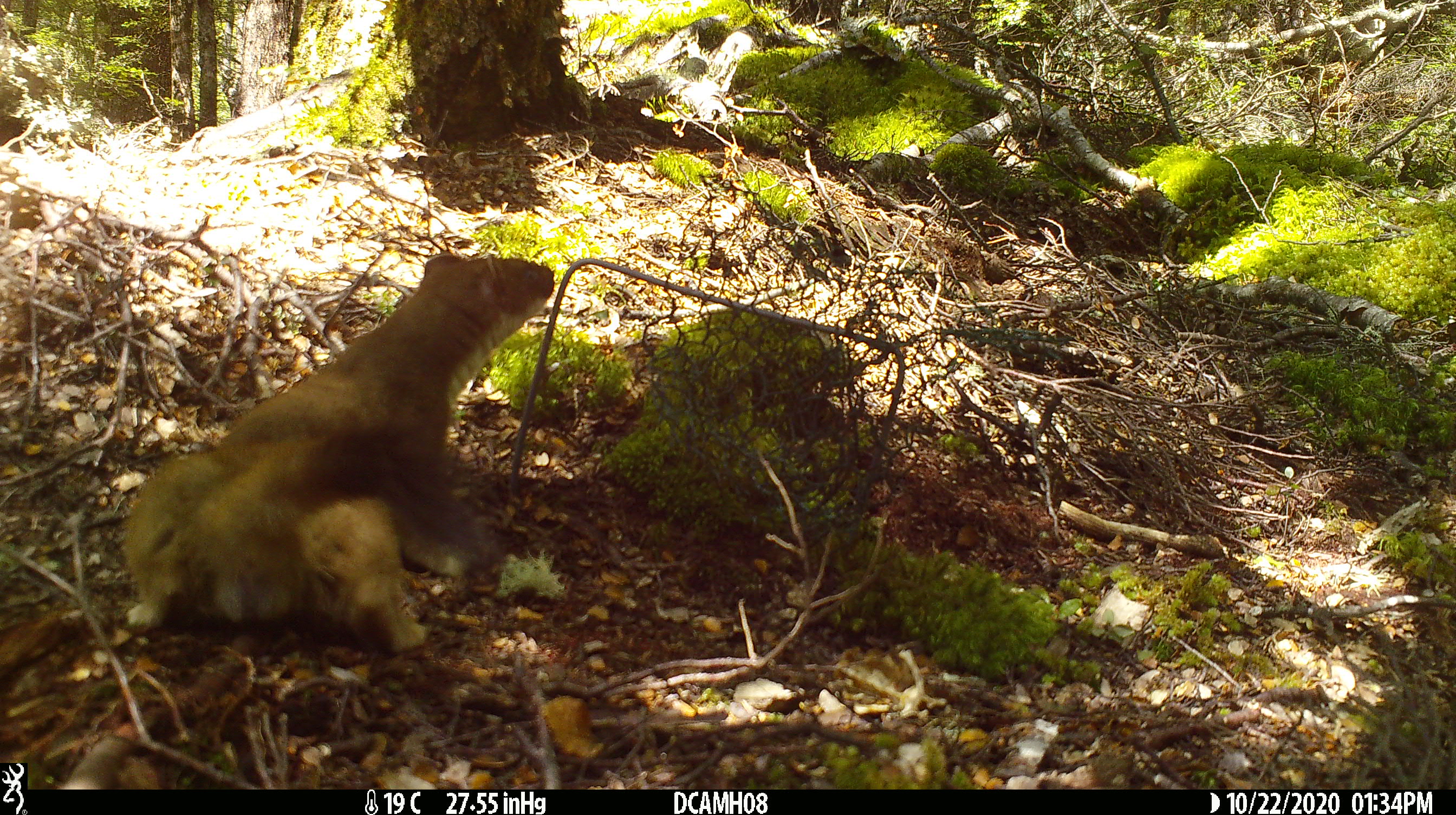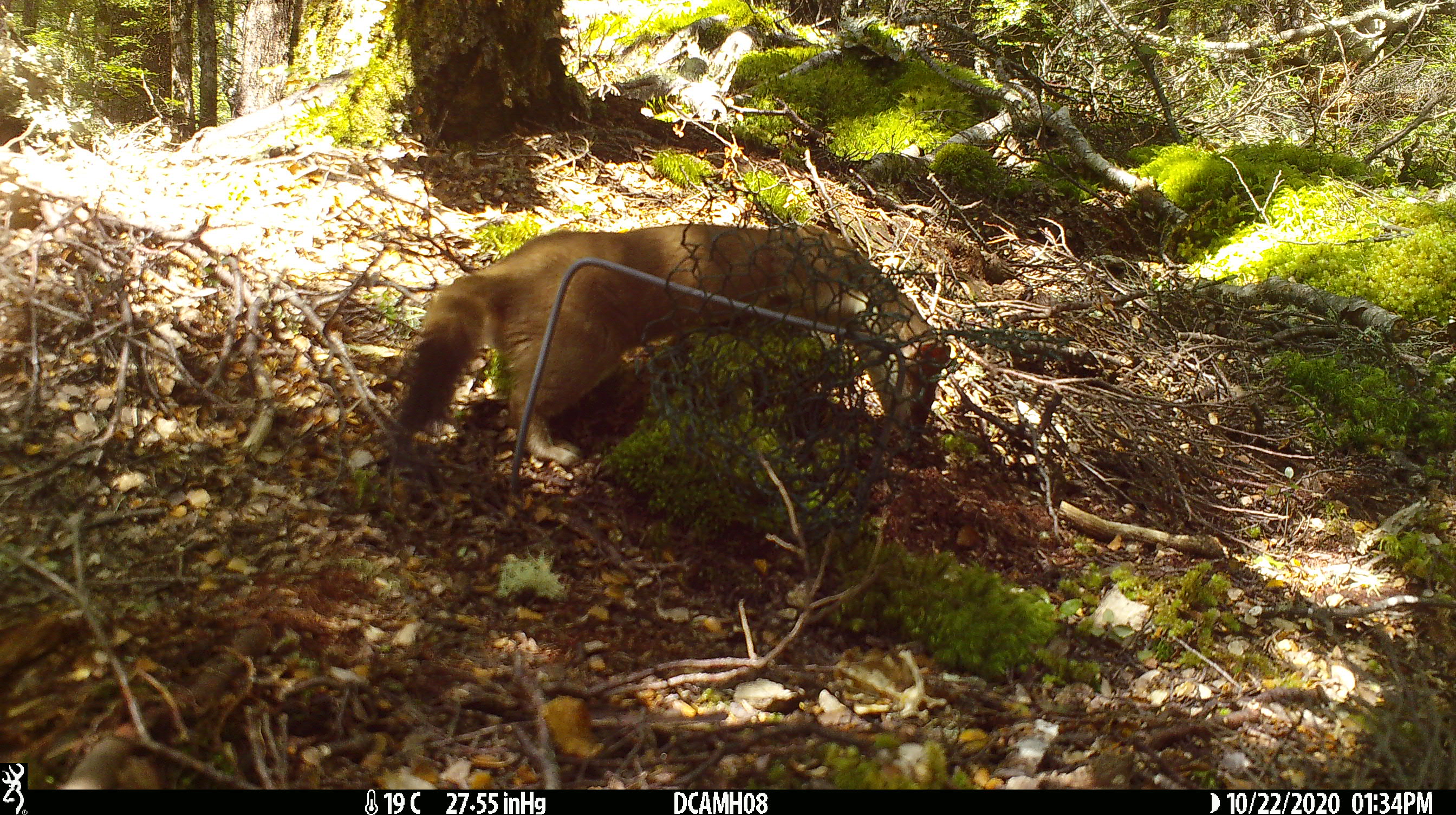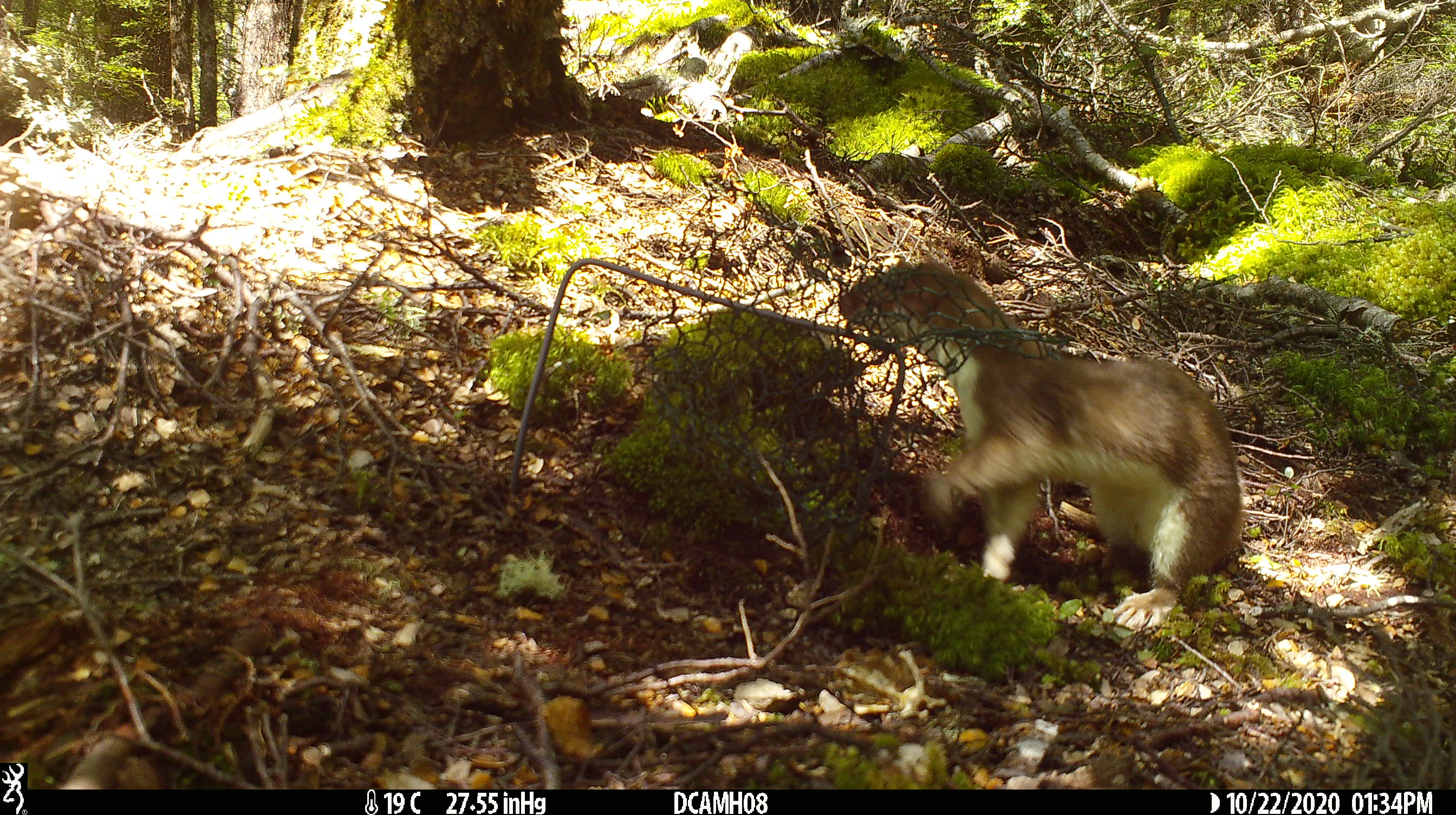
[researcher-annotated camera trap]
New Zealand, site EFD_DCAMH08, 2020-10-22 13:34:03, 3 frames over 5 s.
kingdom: Animalia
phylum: Chordata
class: Mammalia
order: Carnivora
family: Mustelidae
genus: Mustela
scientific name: Mustela erminea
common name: stoat